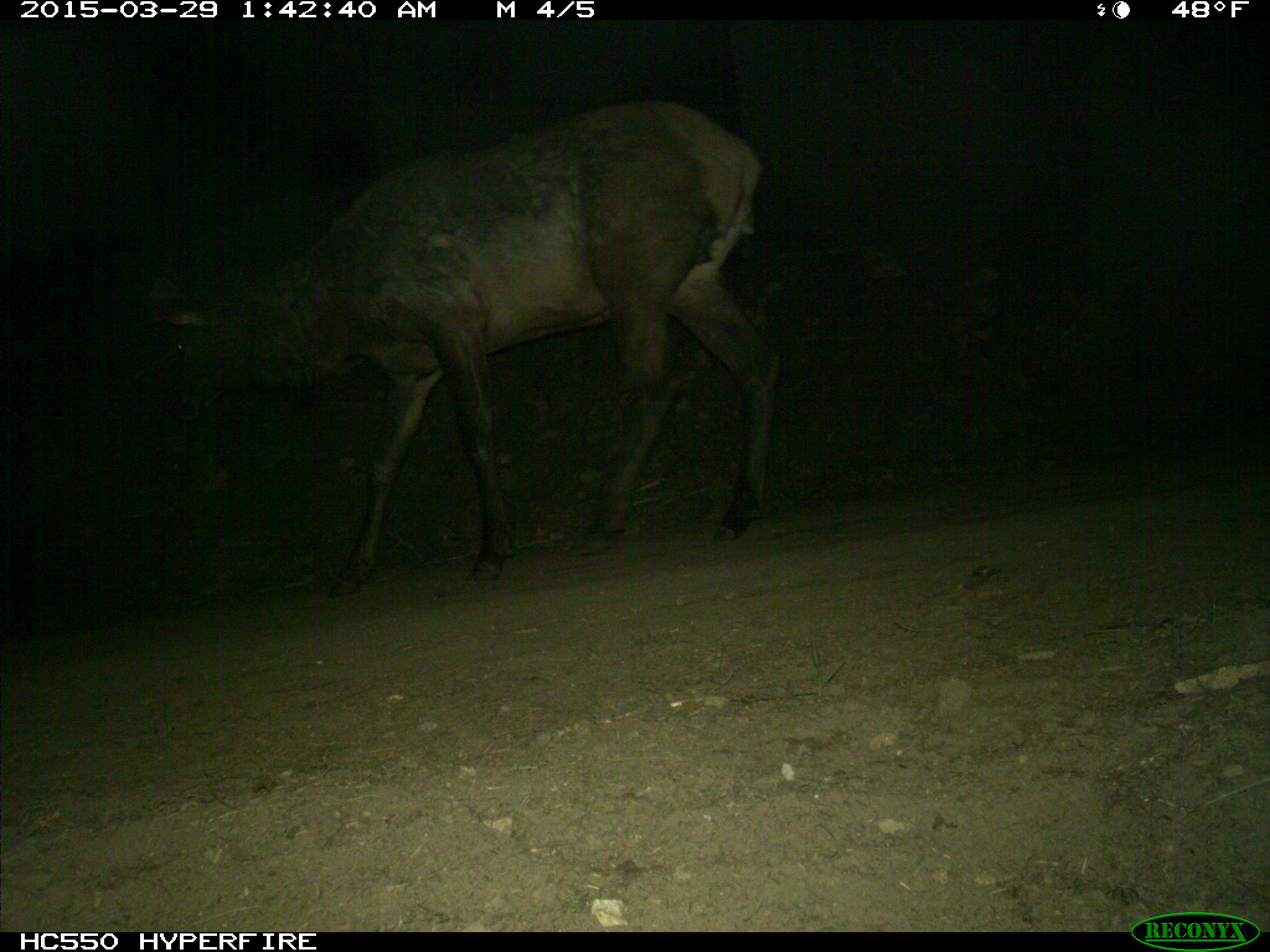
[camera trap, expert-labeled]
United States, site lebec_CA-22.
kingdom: Animalia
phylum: Chordata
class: Mammalia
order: Artiodactyla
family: Cervidae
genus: Cervus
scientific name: Cervus canadensis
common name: elk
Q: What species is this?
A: Cervus canadensis (elk).